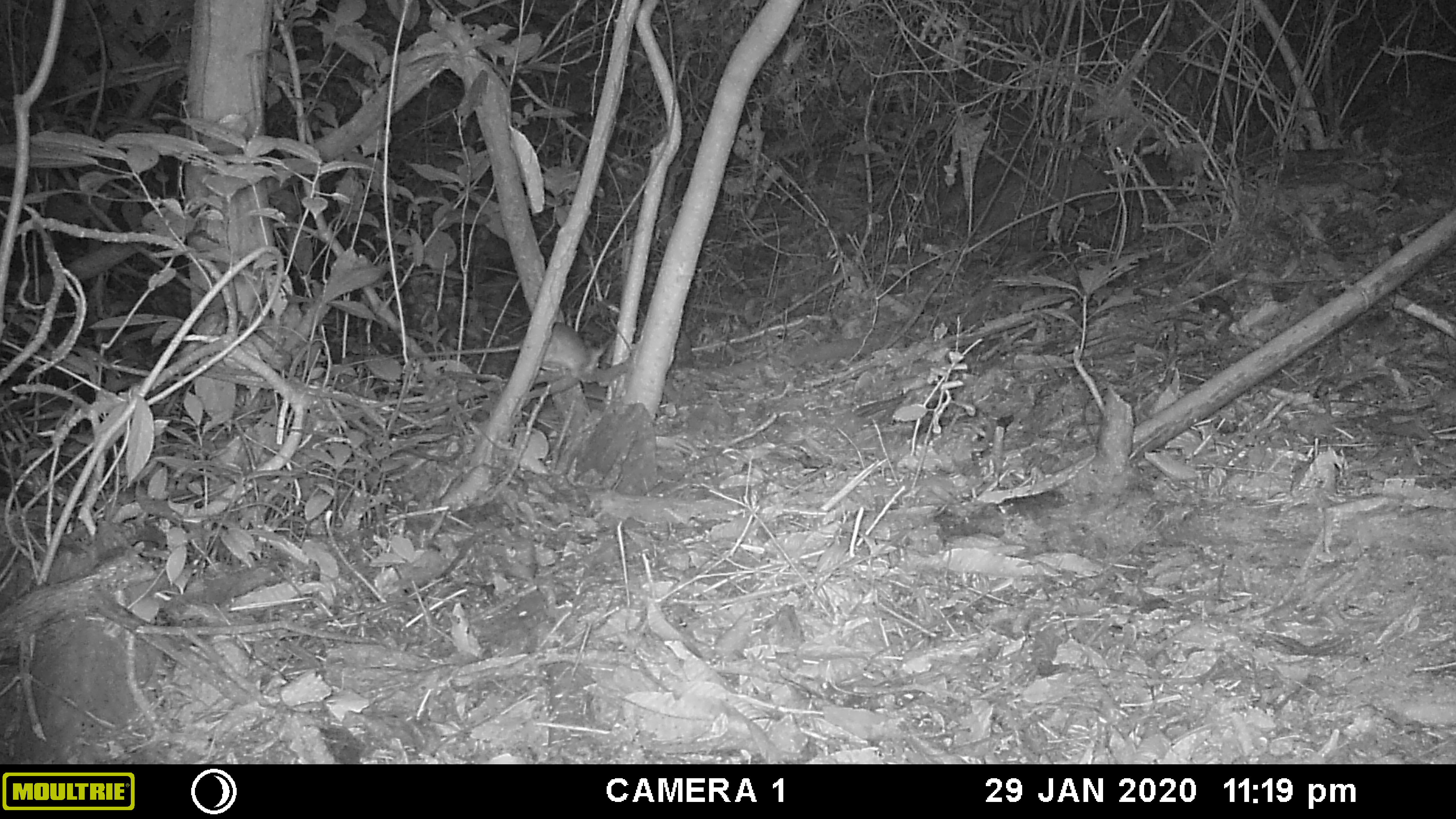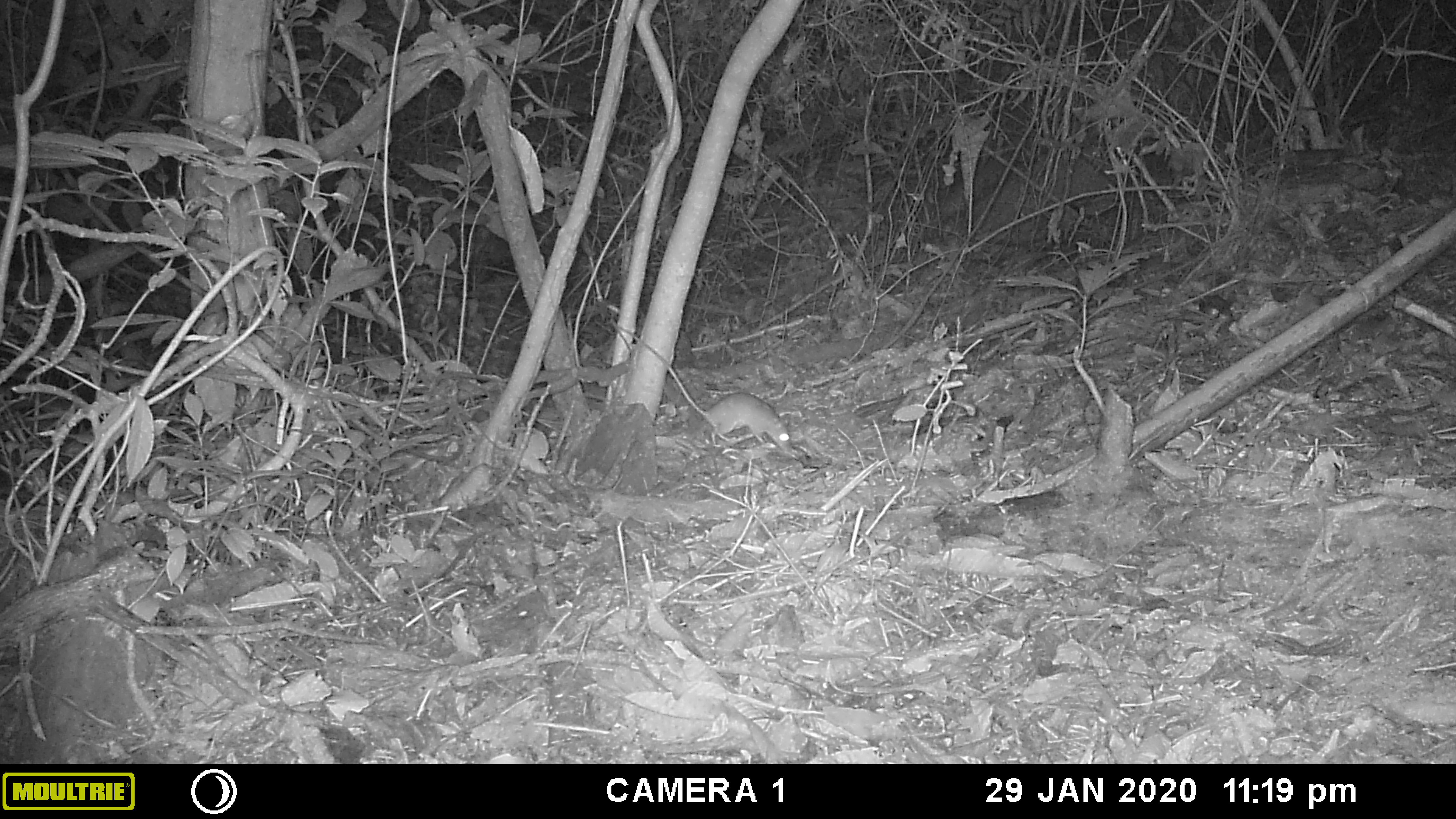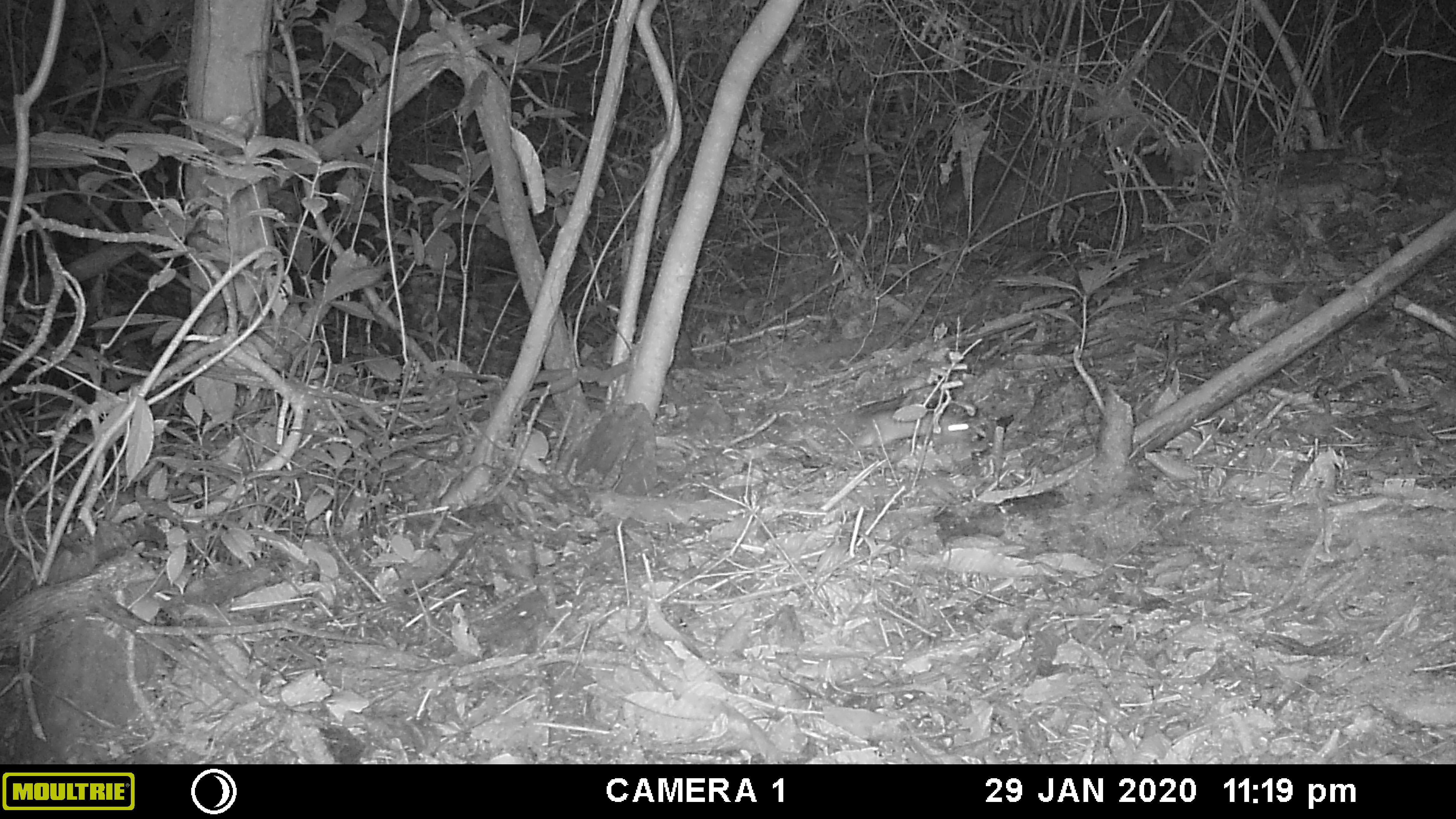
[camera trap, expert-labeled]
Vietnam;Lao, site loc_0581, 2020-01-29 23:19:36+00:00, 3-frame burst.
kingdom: Animalia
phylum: Chordata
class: Mammalia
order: Rodentia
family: Muridae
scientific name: Muridae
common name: old-world mice and rats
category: unidentified murid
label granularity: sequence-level